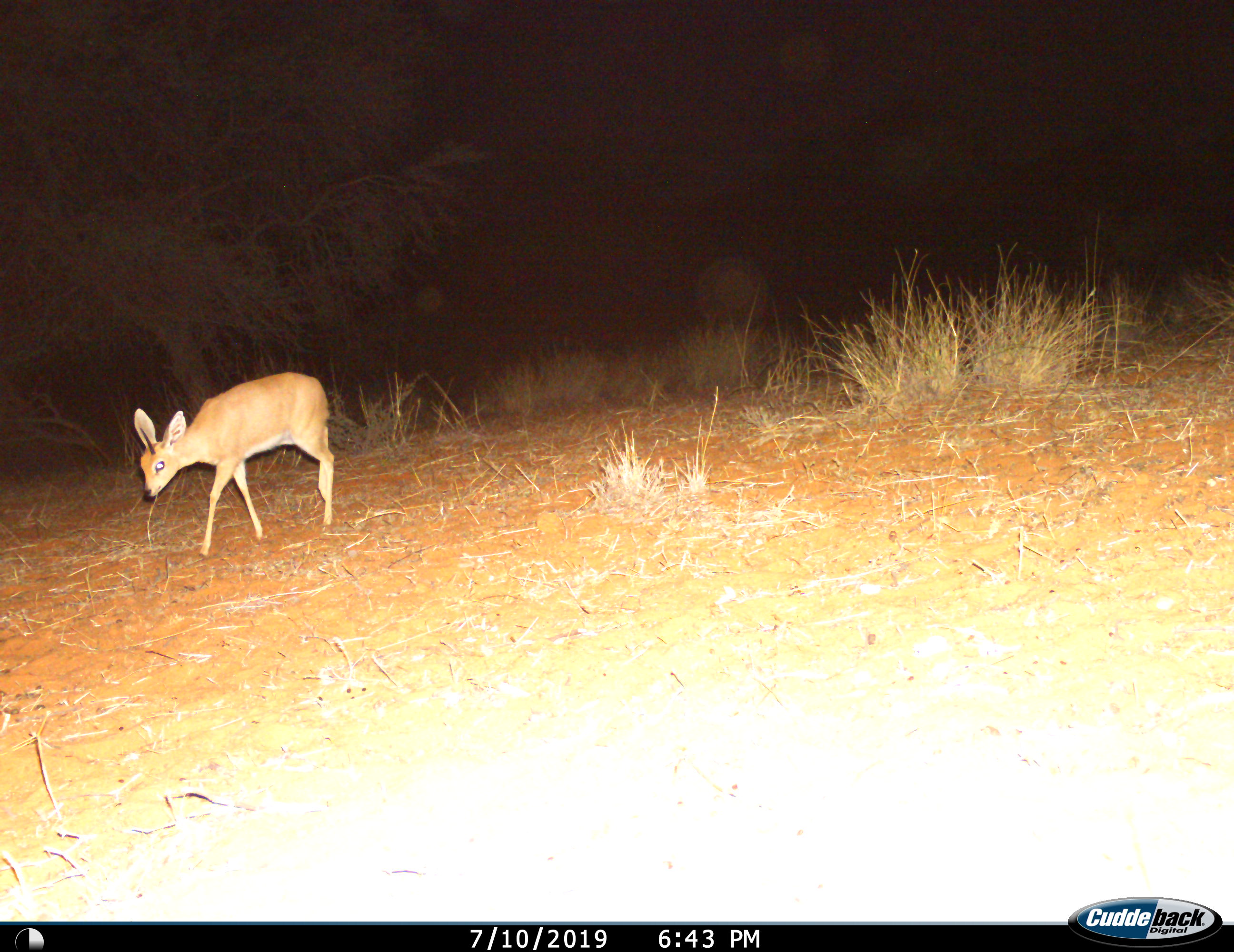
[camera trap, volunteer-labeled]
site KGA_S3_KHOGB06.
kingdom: Animalia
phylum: Chordata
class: Mammalia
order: Artiodactyla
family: Bovidae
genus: Raphicerus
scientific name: Raphicerus campestris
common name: steenbok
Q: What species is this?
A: Steenbok (Raphicerus campestris).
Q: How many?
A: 1.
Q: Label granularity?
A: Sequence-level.